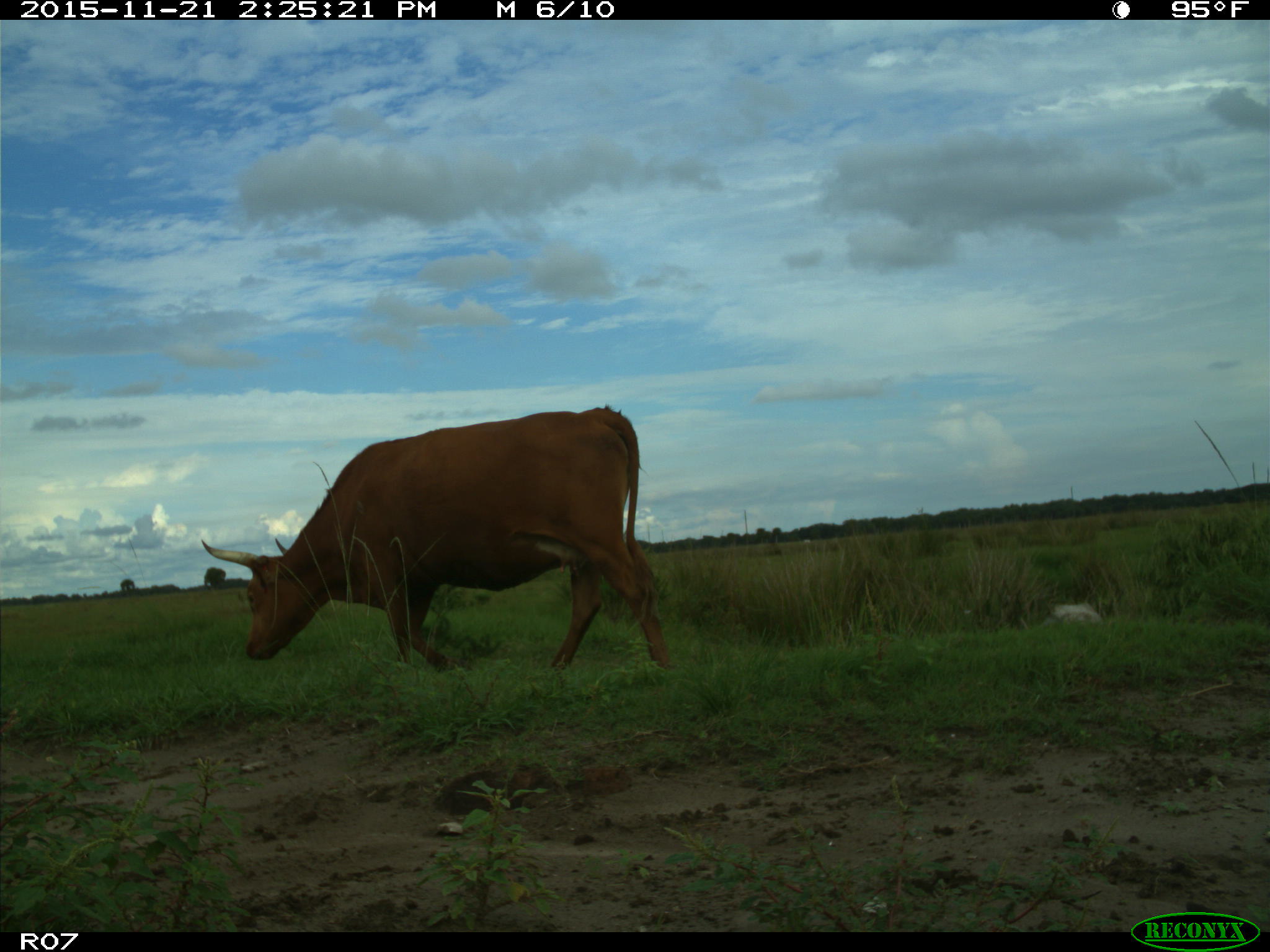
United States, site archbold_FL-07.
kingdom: Animalia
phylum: Chordata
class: Mammalia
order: Artiodactyla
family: Bovidae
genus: Bos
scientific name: Bos taurus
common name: domestic cow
Bos taurus (domestic cow).